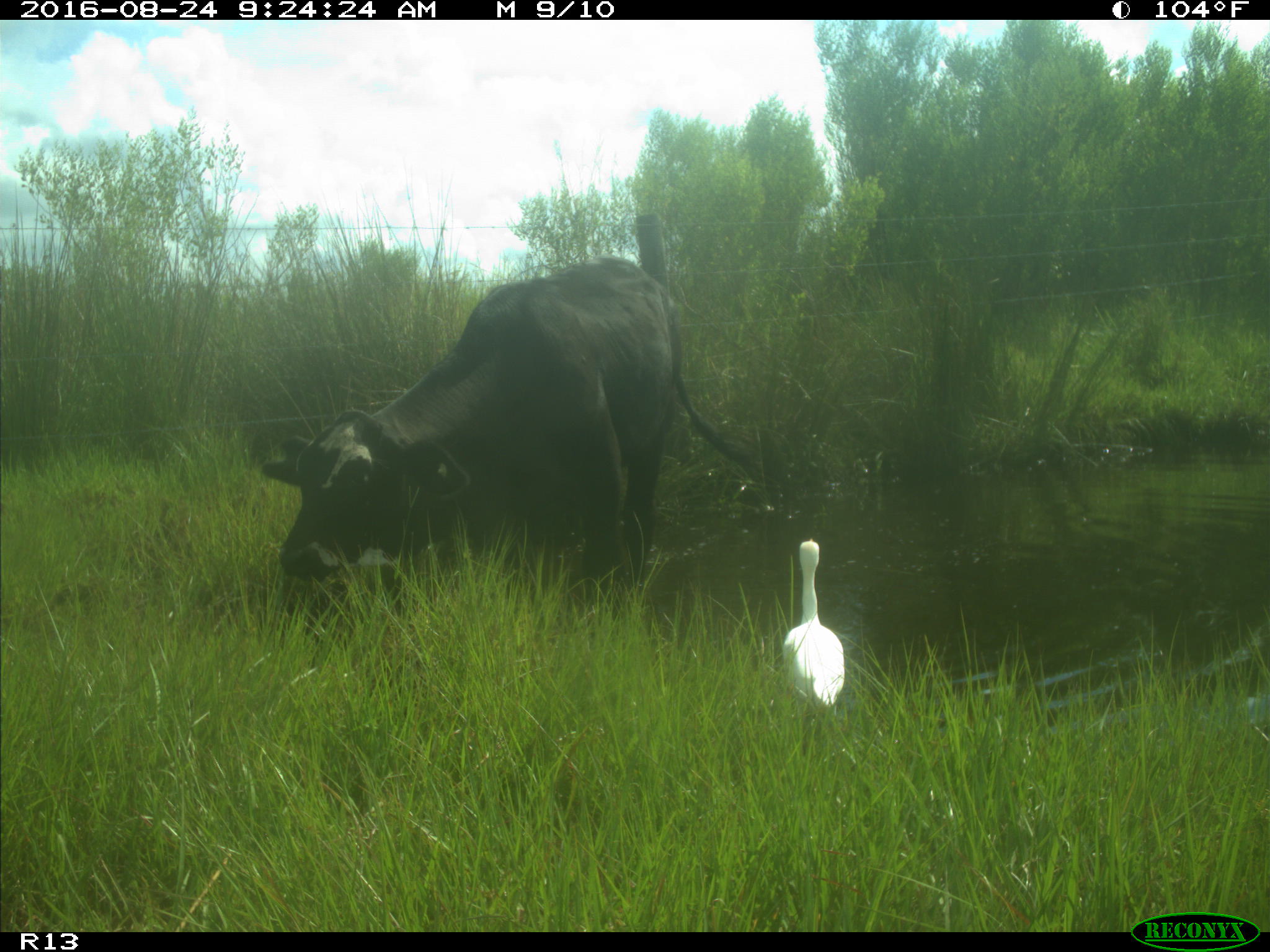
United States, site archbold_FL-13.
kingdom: Animalia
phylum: Chordata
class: Mammalia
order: Artiodactyla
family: Bovidae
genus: Bos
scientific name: Bos taurus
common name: domestic cow